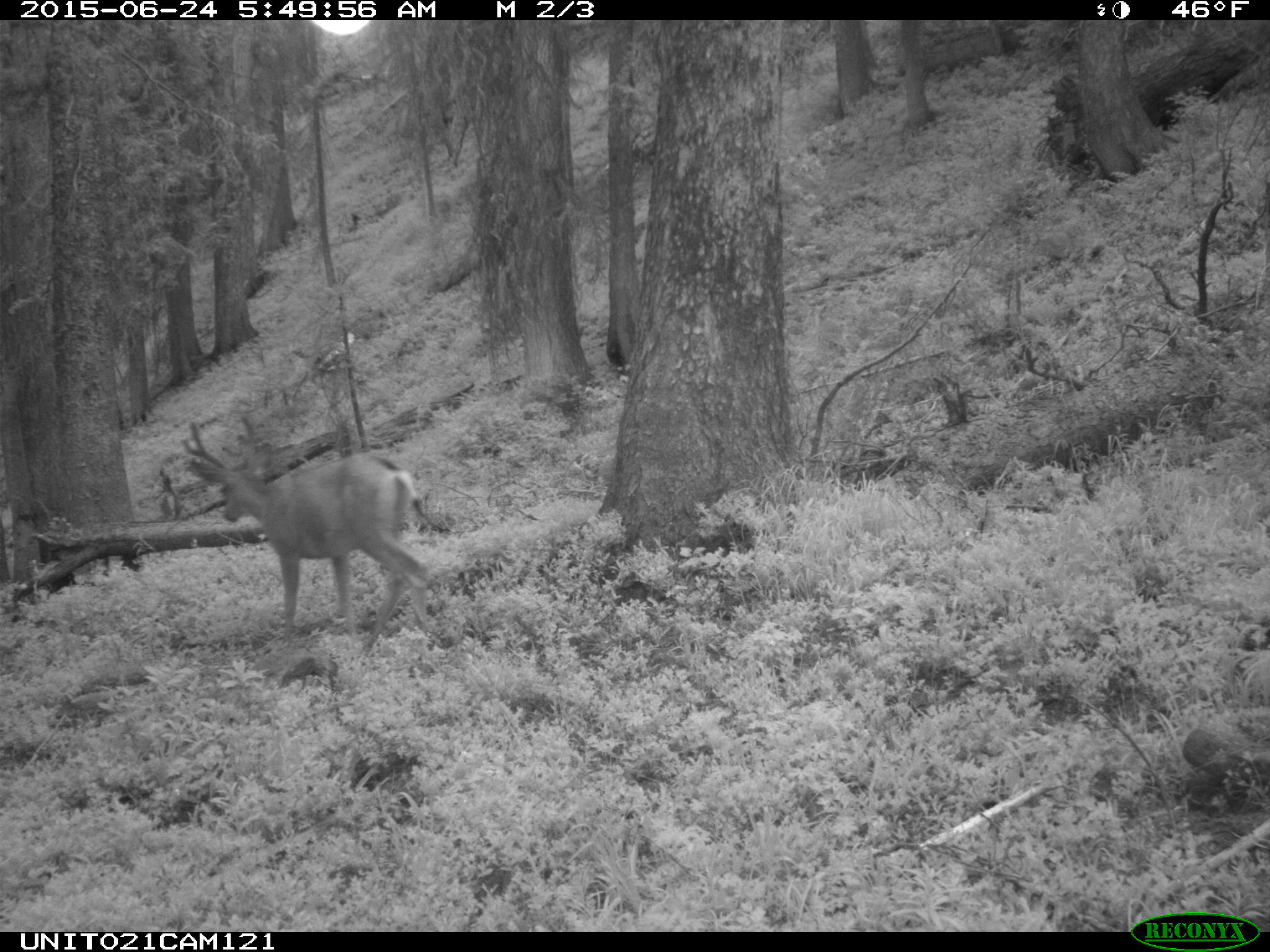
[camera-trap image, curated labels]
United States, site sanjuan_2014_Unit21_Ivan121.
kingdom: Animalia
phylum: Chordata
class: Mammalia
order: Artiodactyla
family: Cervidae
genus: Odocoileus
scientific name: Odocoileus hemionus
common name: mule deer